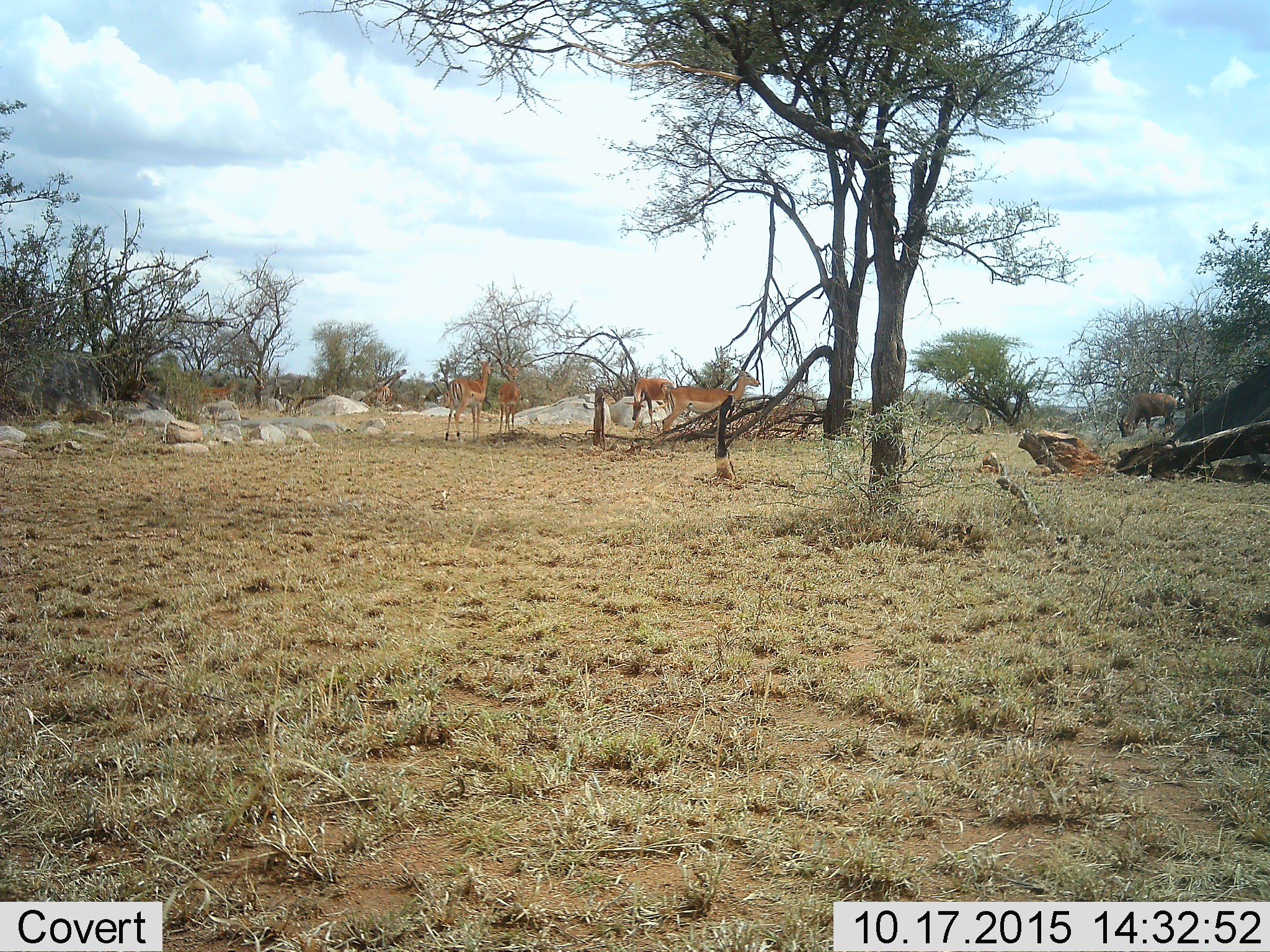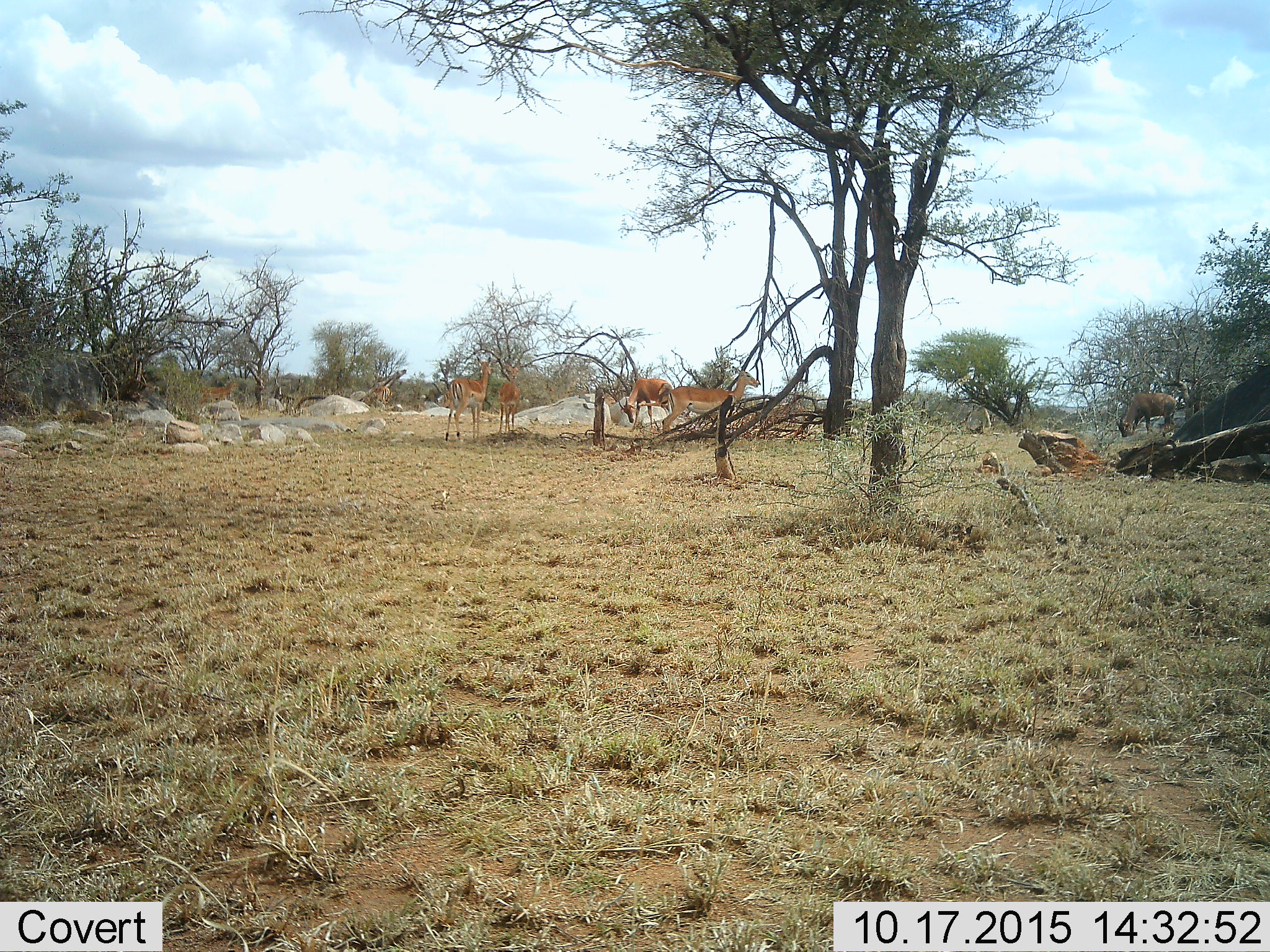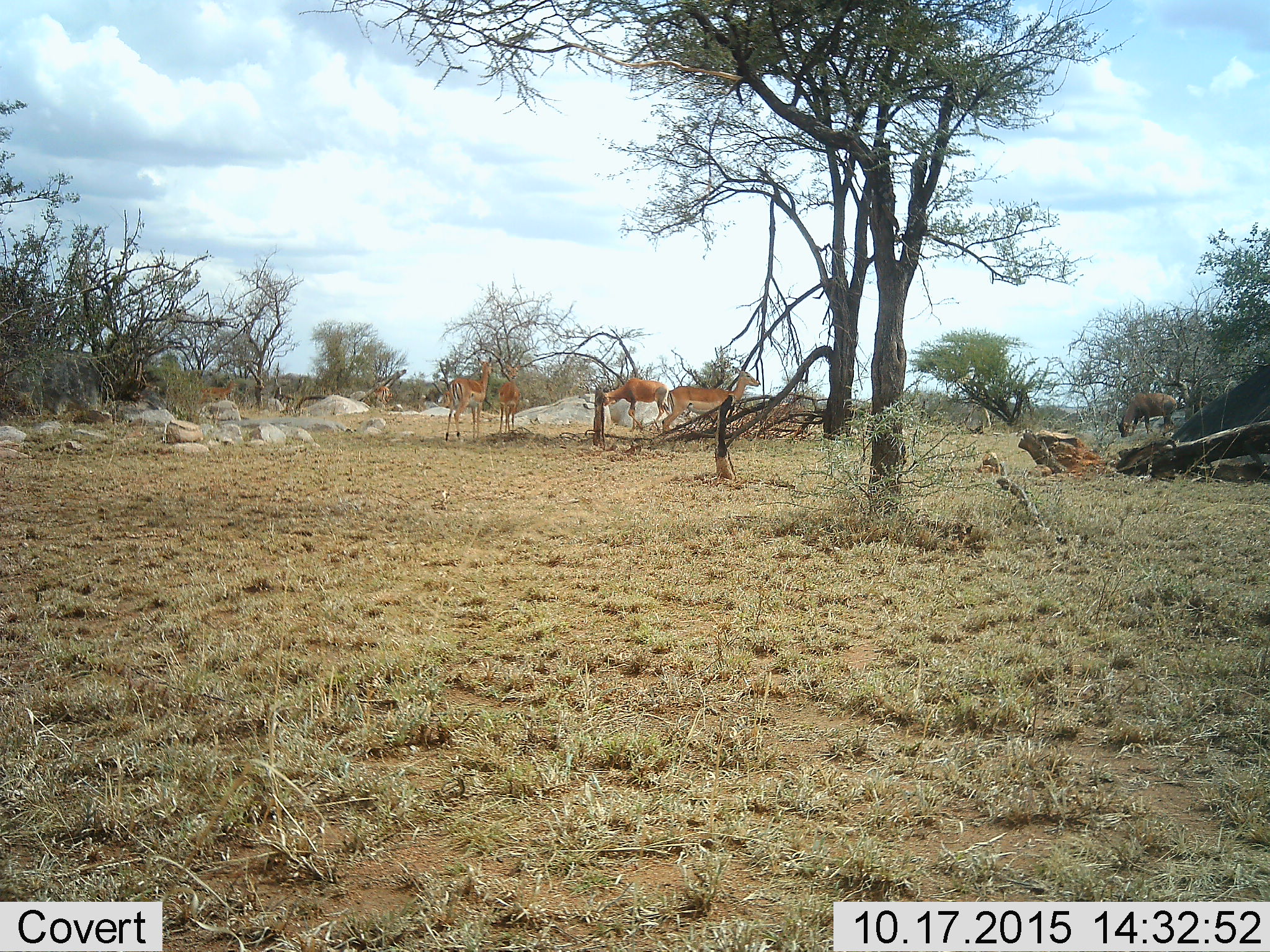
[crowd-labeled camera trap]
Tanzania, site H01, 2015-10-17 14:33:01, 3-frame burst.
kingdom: Animalia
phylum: Chordata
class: Mammalia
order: Artiodactyla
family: Bovidae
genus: Nanger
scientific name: Nanger granti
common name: grant's gazelle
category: gazellegrants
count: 6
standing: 75%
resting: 0%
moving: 50%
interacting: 0%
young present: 0%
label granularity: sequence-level